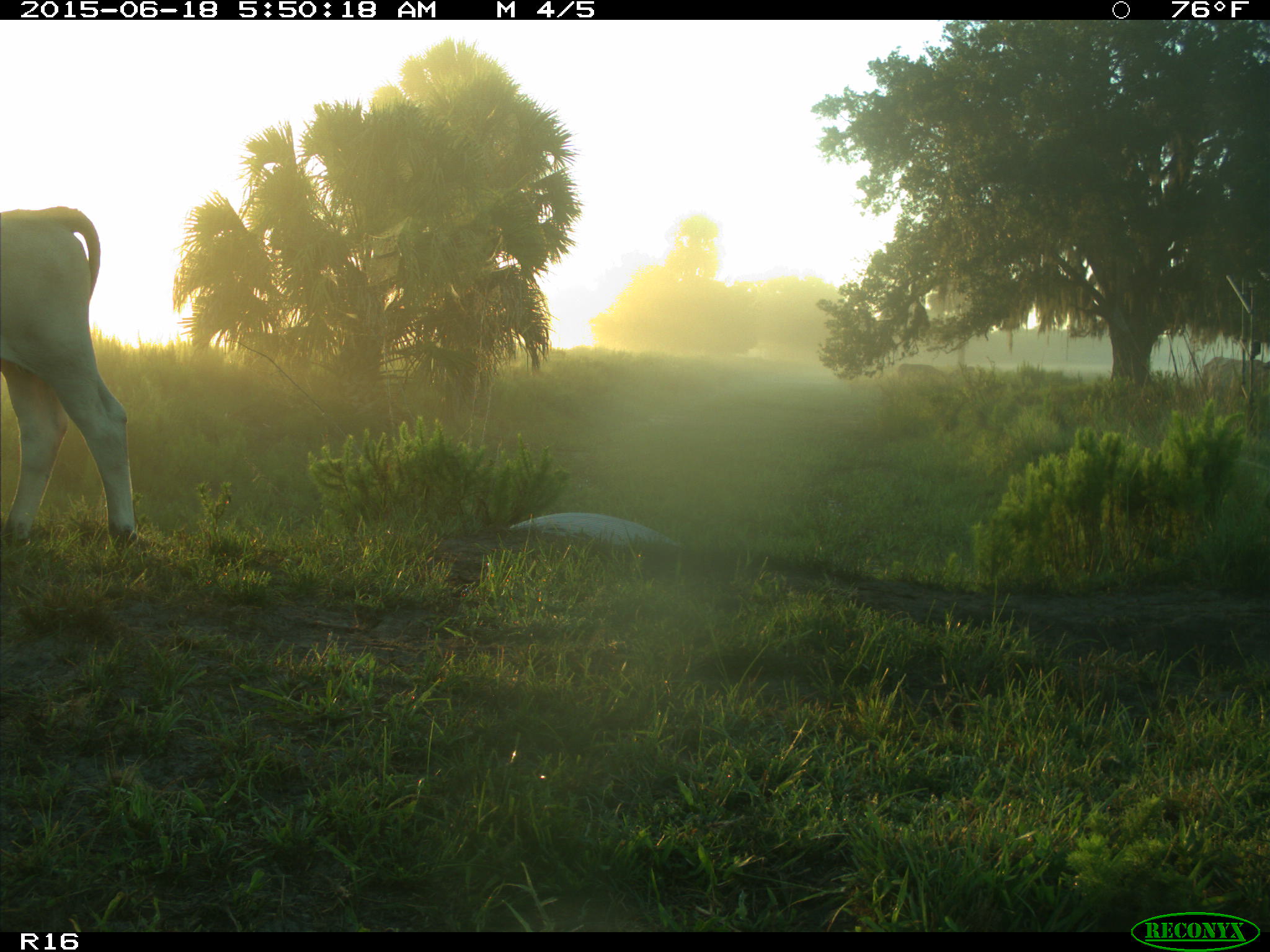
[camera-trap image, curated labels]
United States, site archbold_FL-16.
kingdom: Animalia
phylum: Chordata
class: Mammalia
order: Artiodactyla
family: Bovidae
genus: Bos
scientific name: Bos taurus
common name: domestic cow